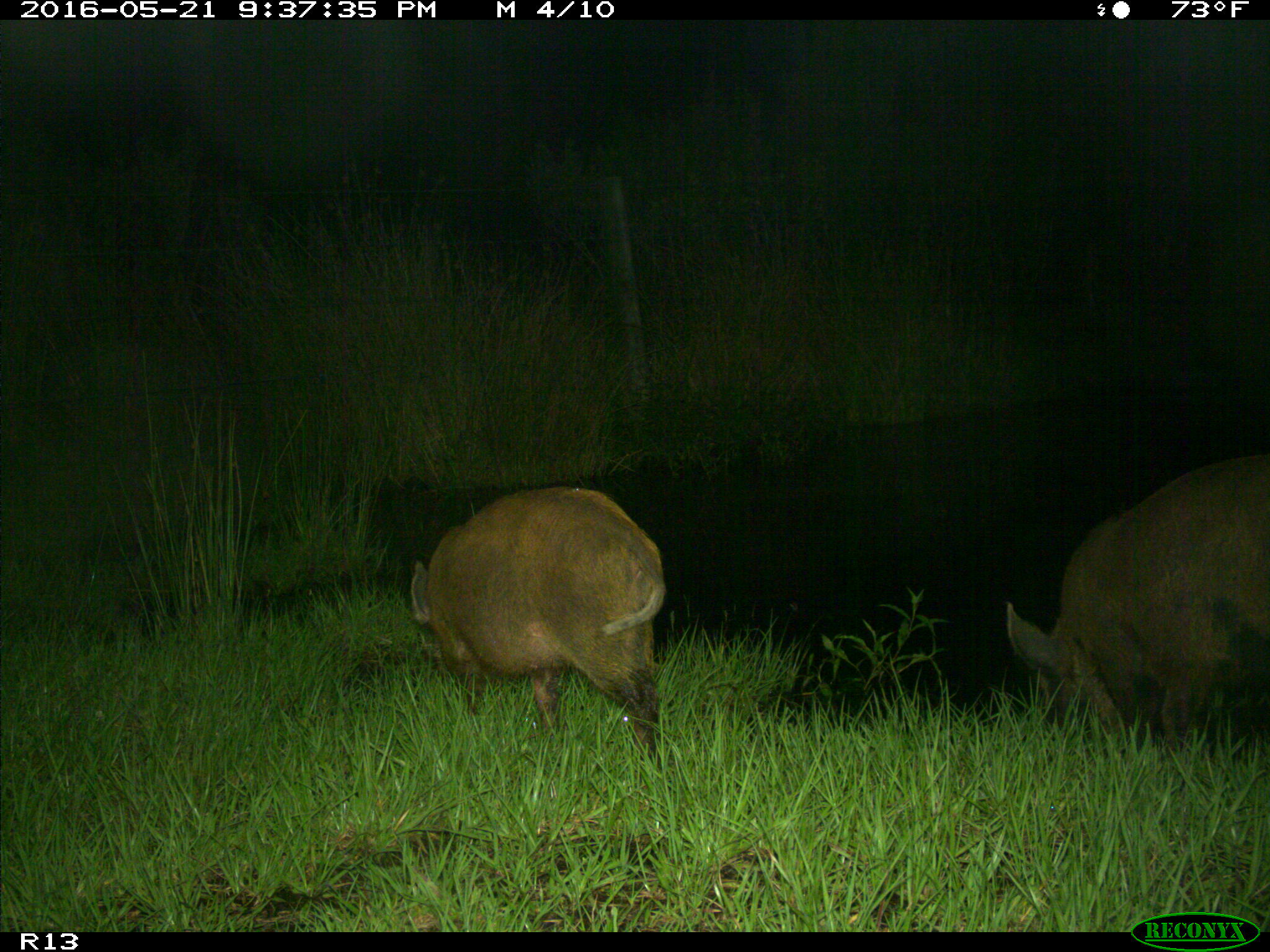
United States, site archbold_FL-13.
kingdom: Animalia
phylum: Chordata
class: Mammalia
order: Artiodactyla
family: Suidae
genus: Sus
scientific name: Sus scrofa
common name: wild boar